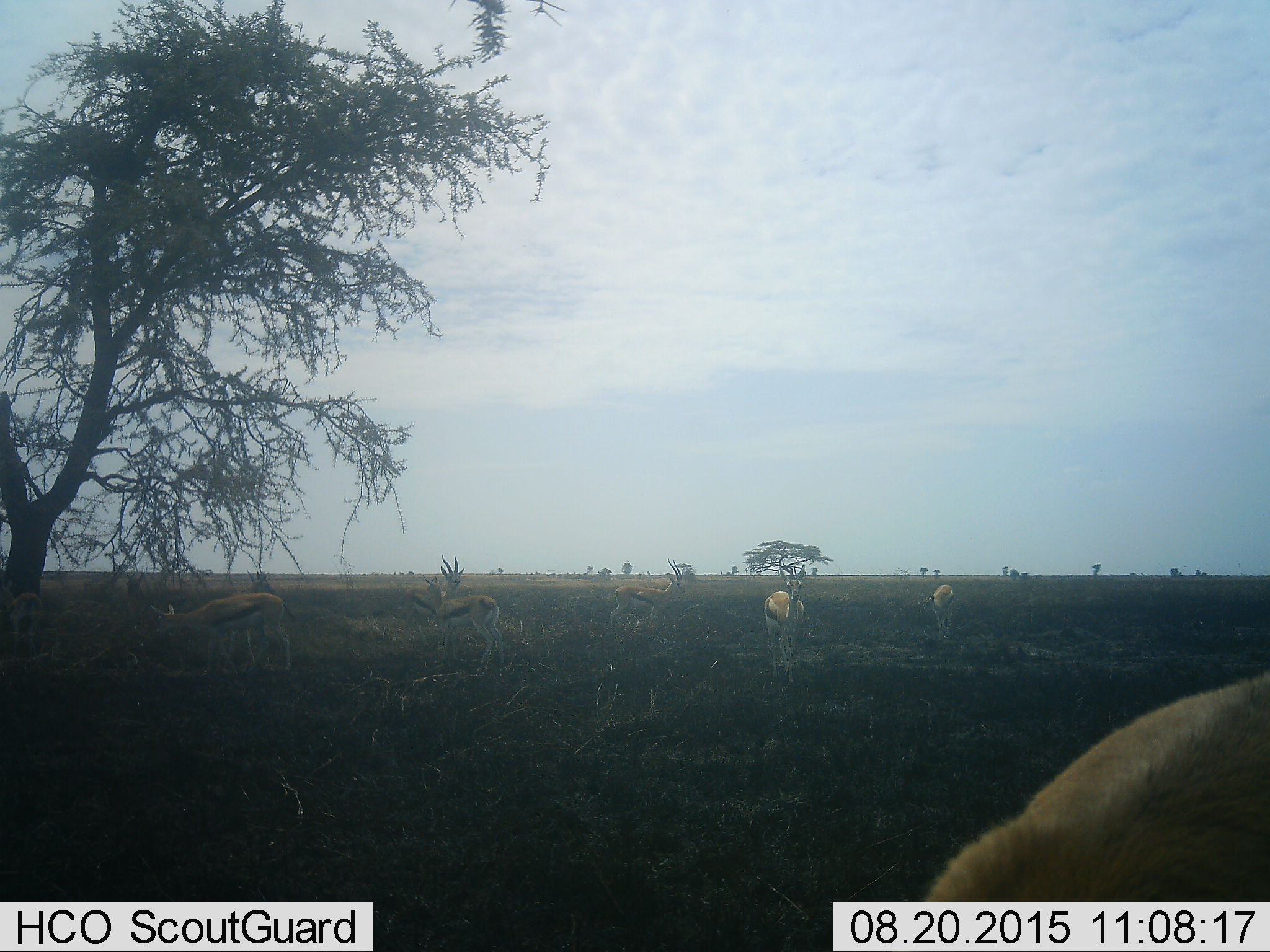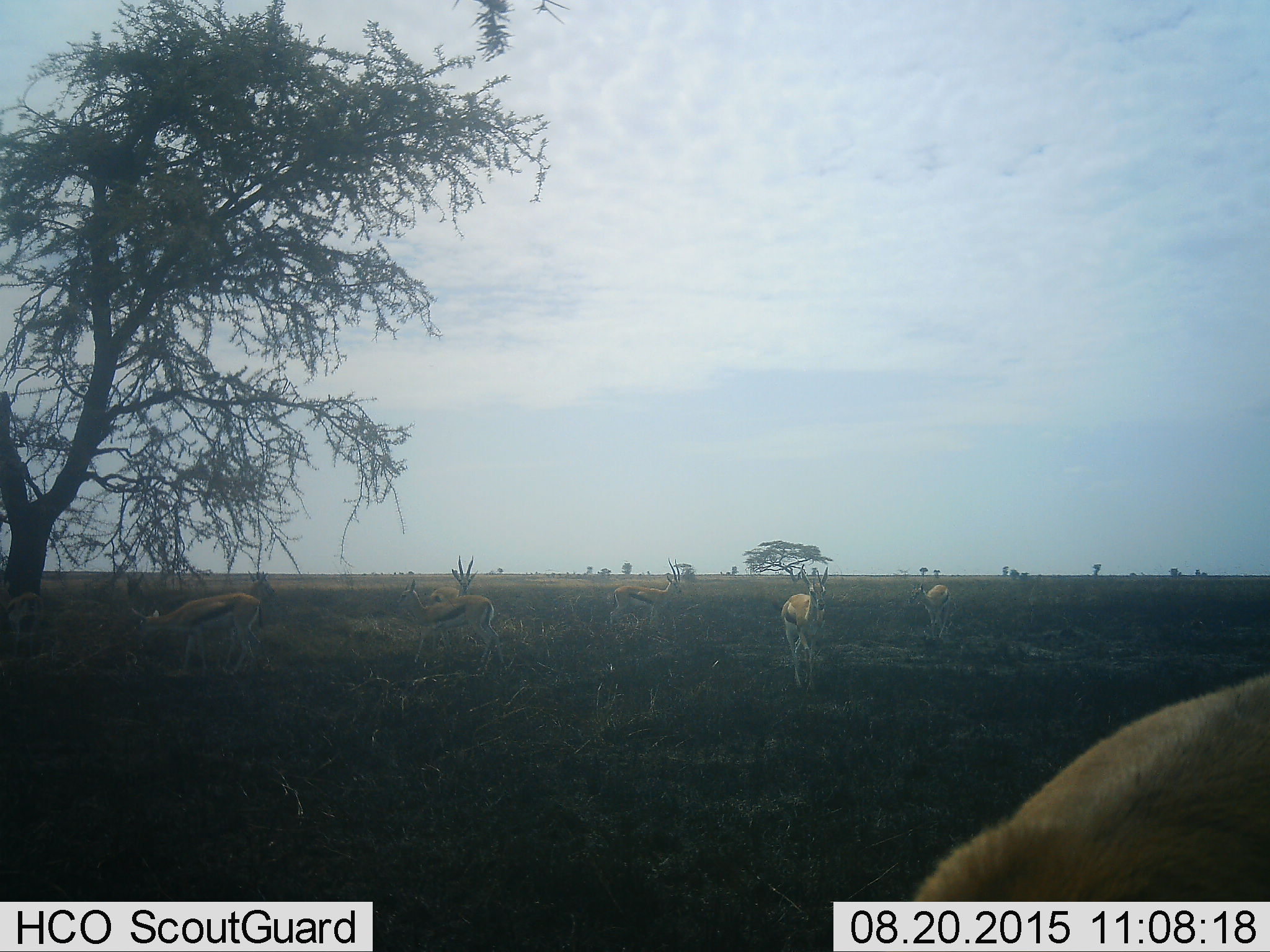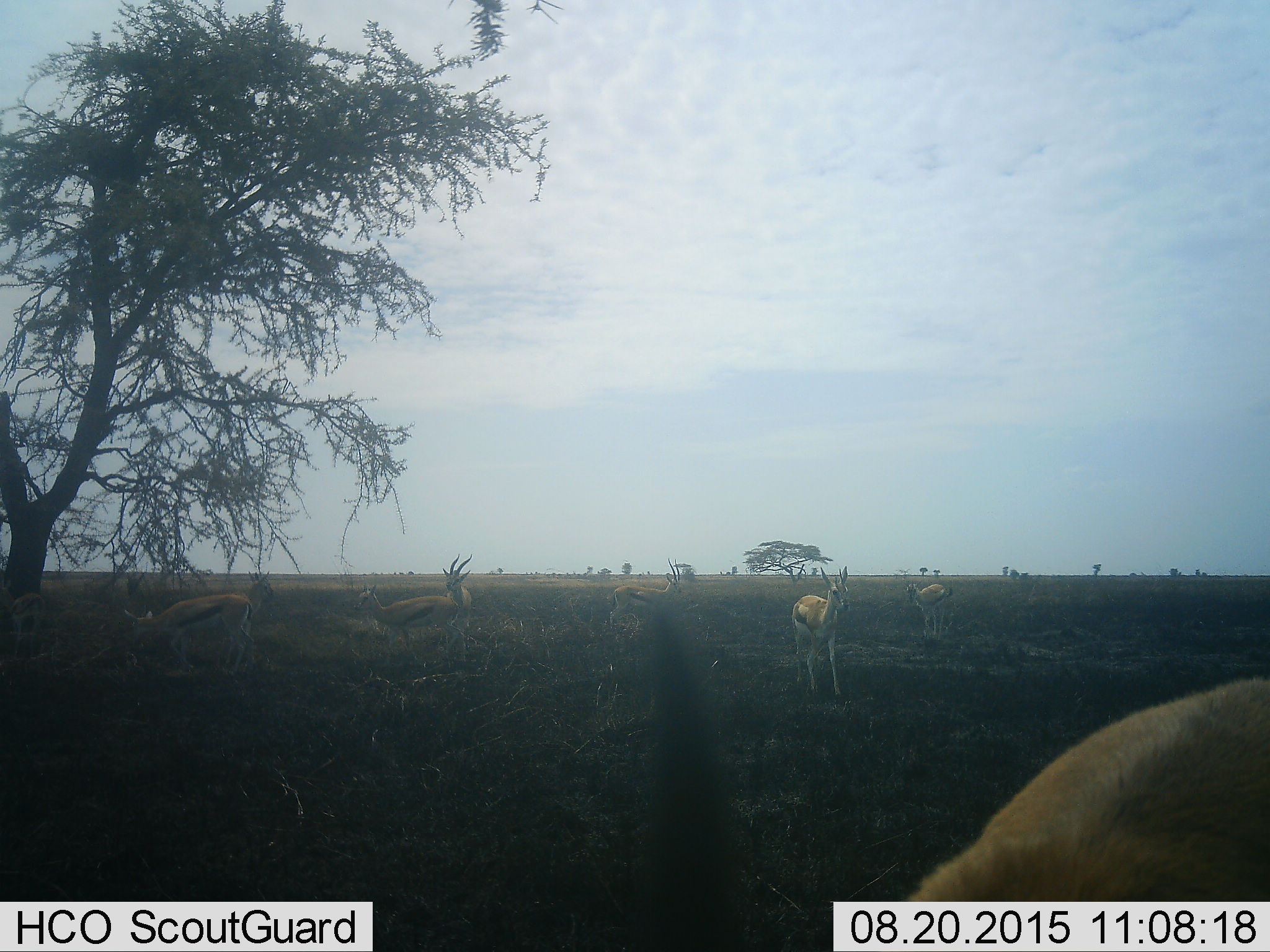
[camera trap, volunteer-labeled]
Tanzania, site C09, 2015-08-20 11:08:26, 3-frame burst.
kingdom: Animalia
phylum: Chordata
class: Mammalia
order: Artiodactyla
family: Bovidae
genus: Eudorcas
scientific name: Eudorcas thomsonii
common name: thomson's gazelle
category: gazellethomsons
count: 8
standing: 82%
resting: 9%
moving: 64%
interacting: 0%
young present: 0%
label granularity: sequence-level